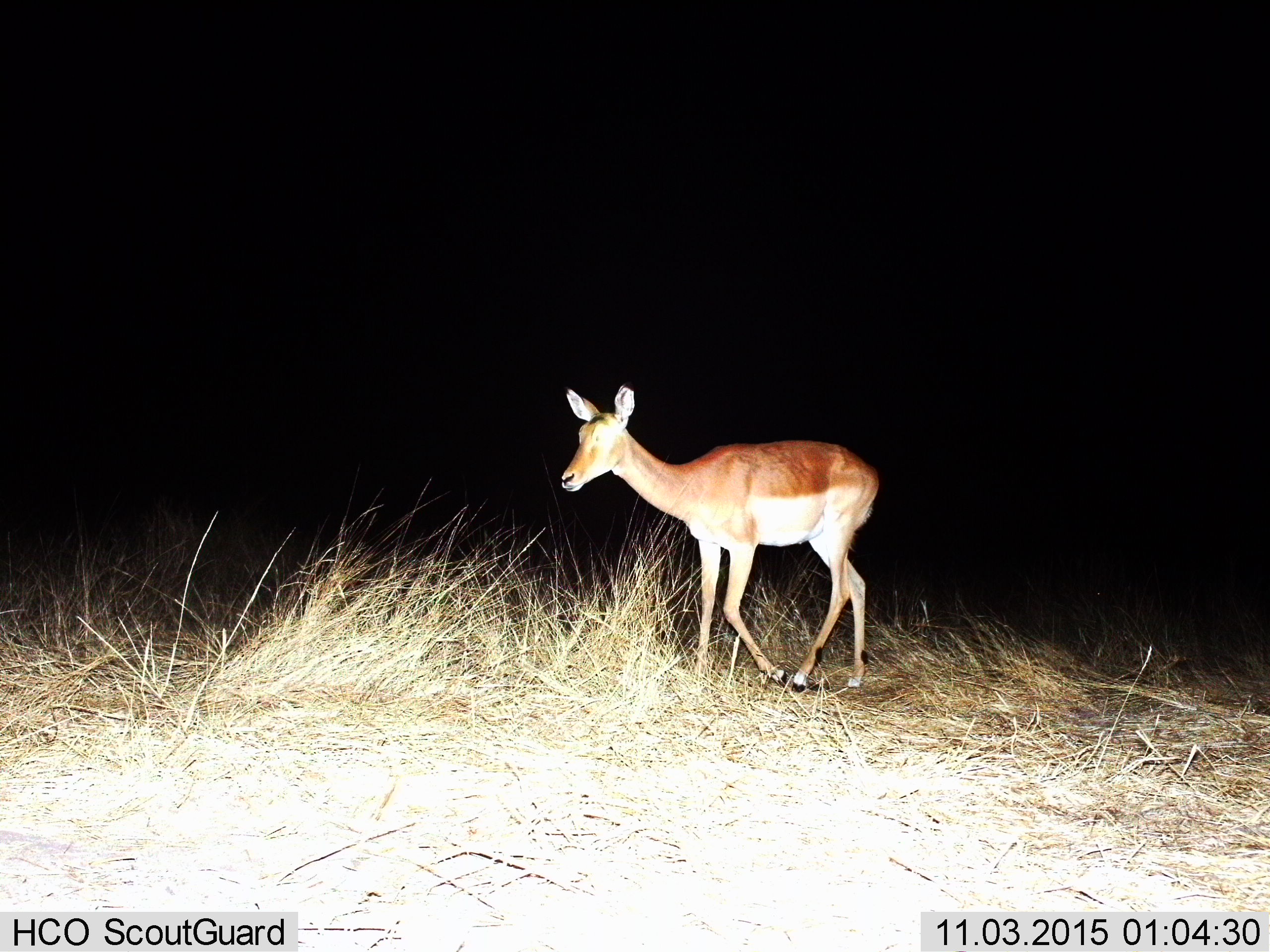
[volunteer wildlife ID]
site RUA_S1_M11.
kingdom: Animalia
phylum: Chordata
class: Mammalia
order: Artiodactyla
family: Bovidae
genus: Aepyceros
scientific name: Aepyceros melampus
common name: impala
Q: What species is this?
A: Impala (Aepyceros melampus).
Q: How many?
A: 1.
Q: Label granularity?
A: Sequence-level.